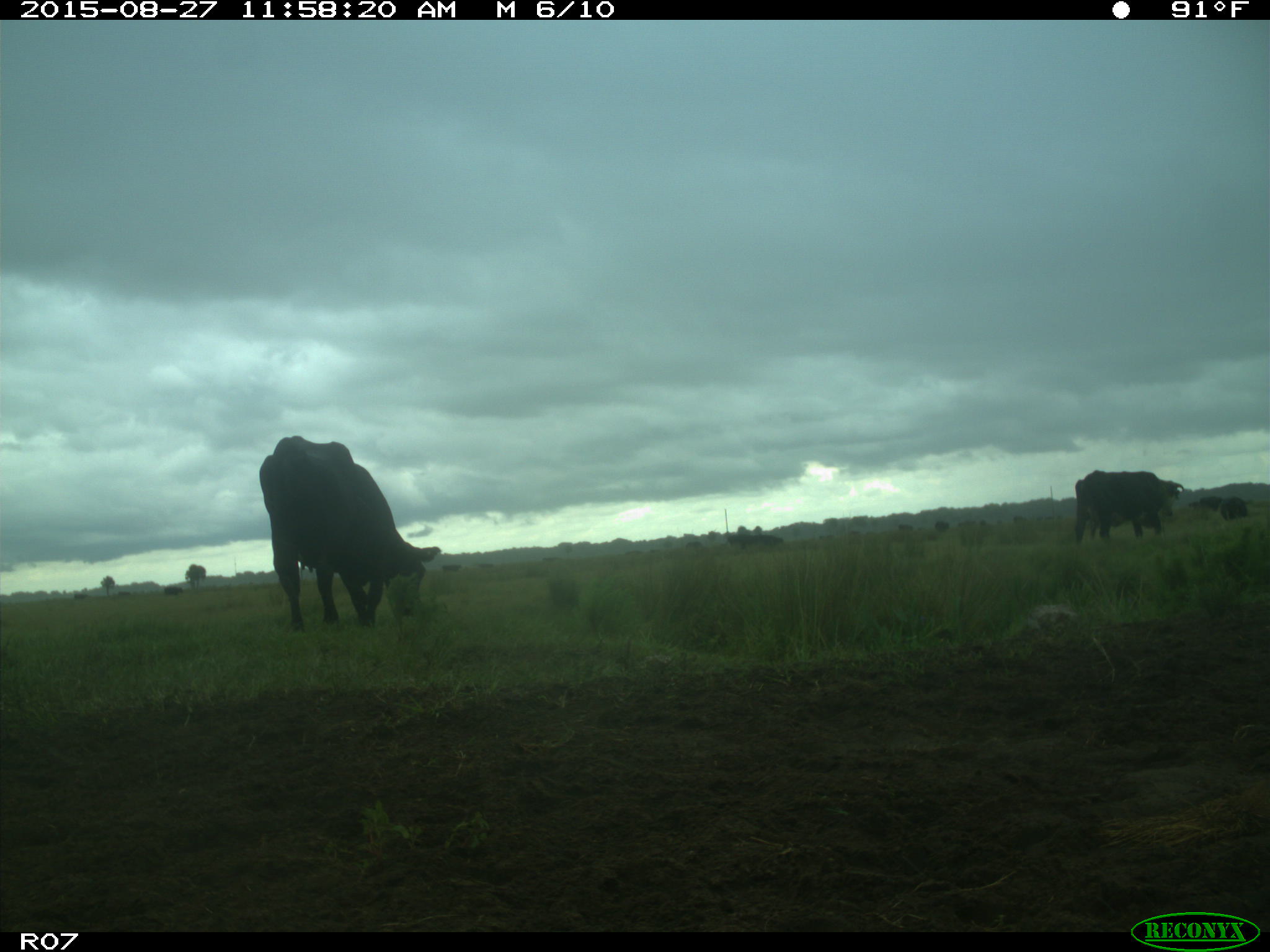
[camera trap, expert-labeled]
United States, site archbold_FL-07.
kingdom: Animalia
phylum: Chordata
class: Mammalia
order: Artiodactyla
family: Bovidae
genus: Bos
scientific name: Bos taurus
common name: domestic cow